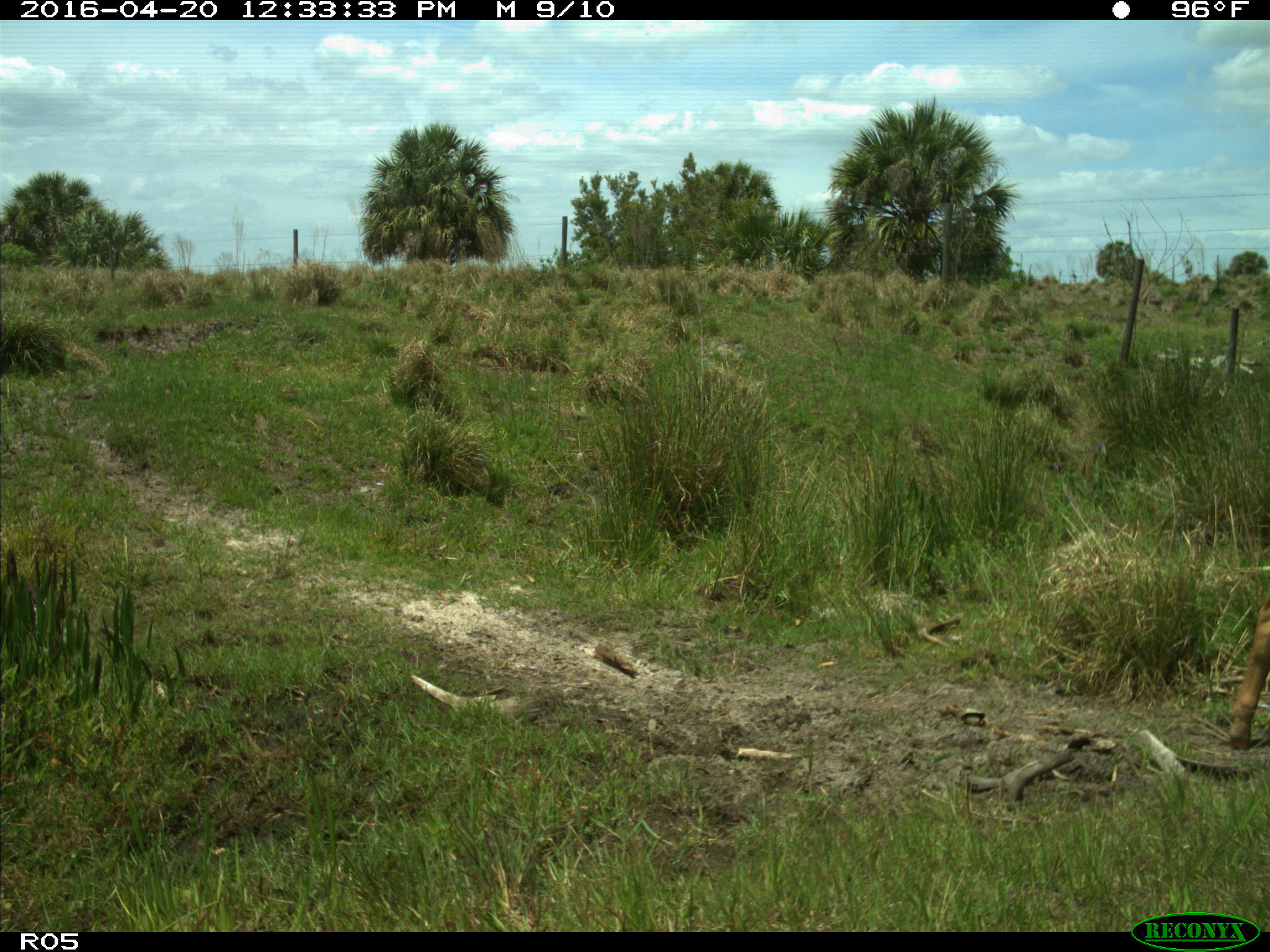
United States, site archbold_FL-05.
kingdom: Animalia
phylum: Chordata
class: Mammalia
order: Artiodactyla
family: Bovidae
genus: Bos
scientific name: Bos taurus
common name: domestic cow